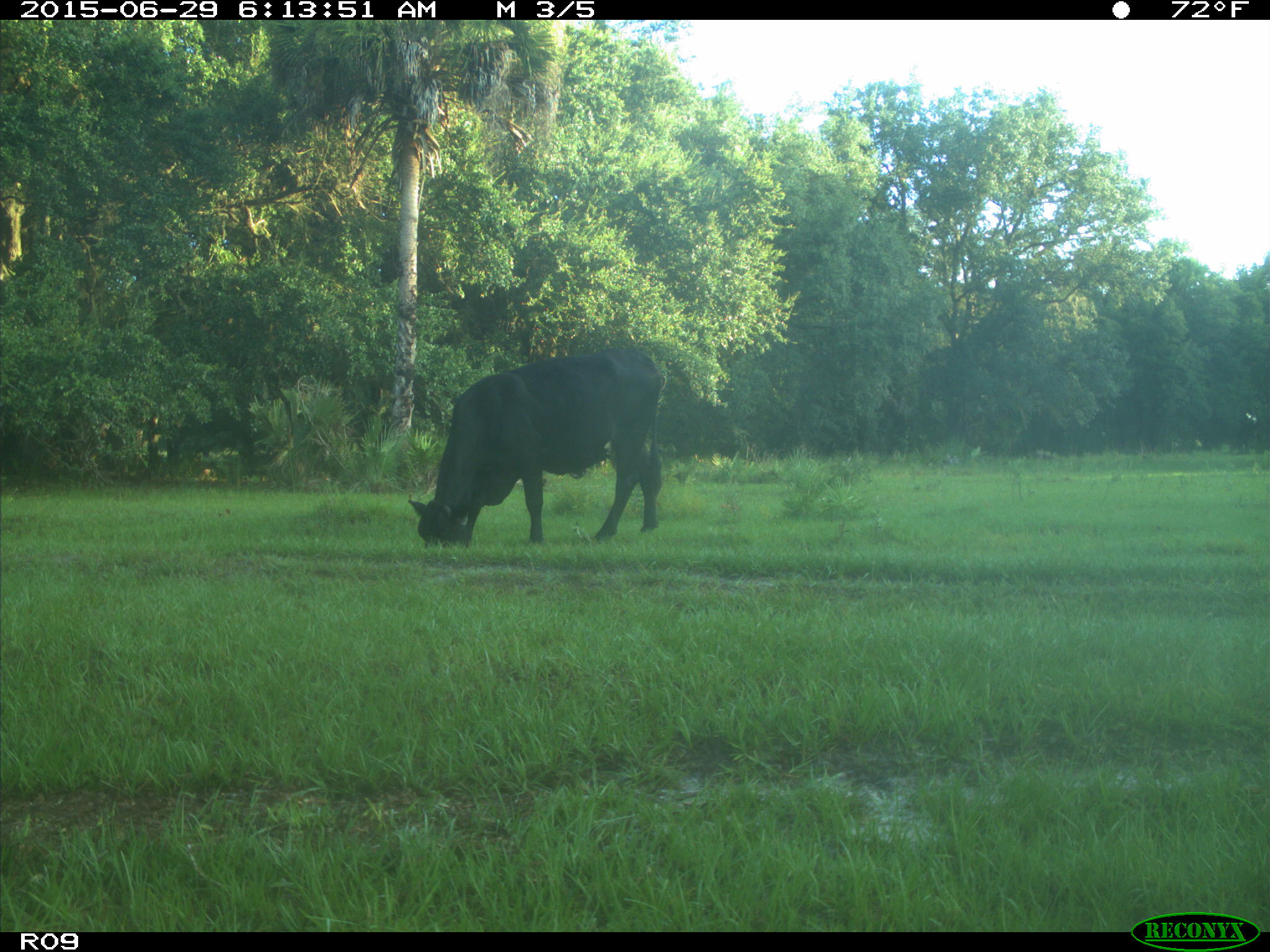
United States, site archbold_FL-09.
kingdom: Animalia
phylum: Chordata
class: Mammalia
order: Artiodactyla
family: Bovidae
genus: Bos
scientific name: Bos taurus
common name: domestic cow